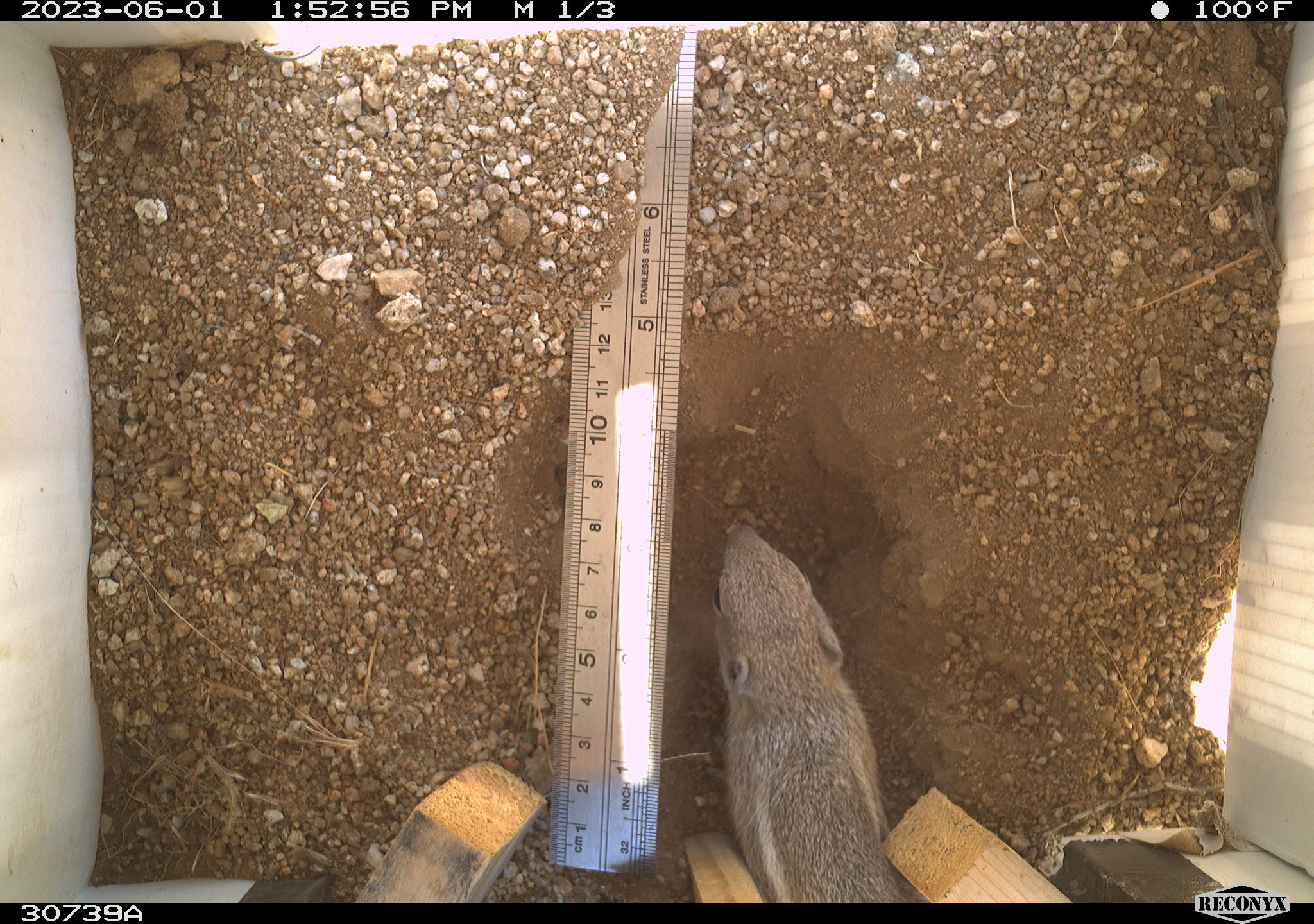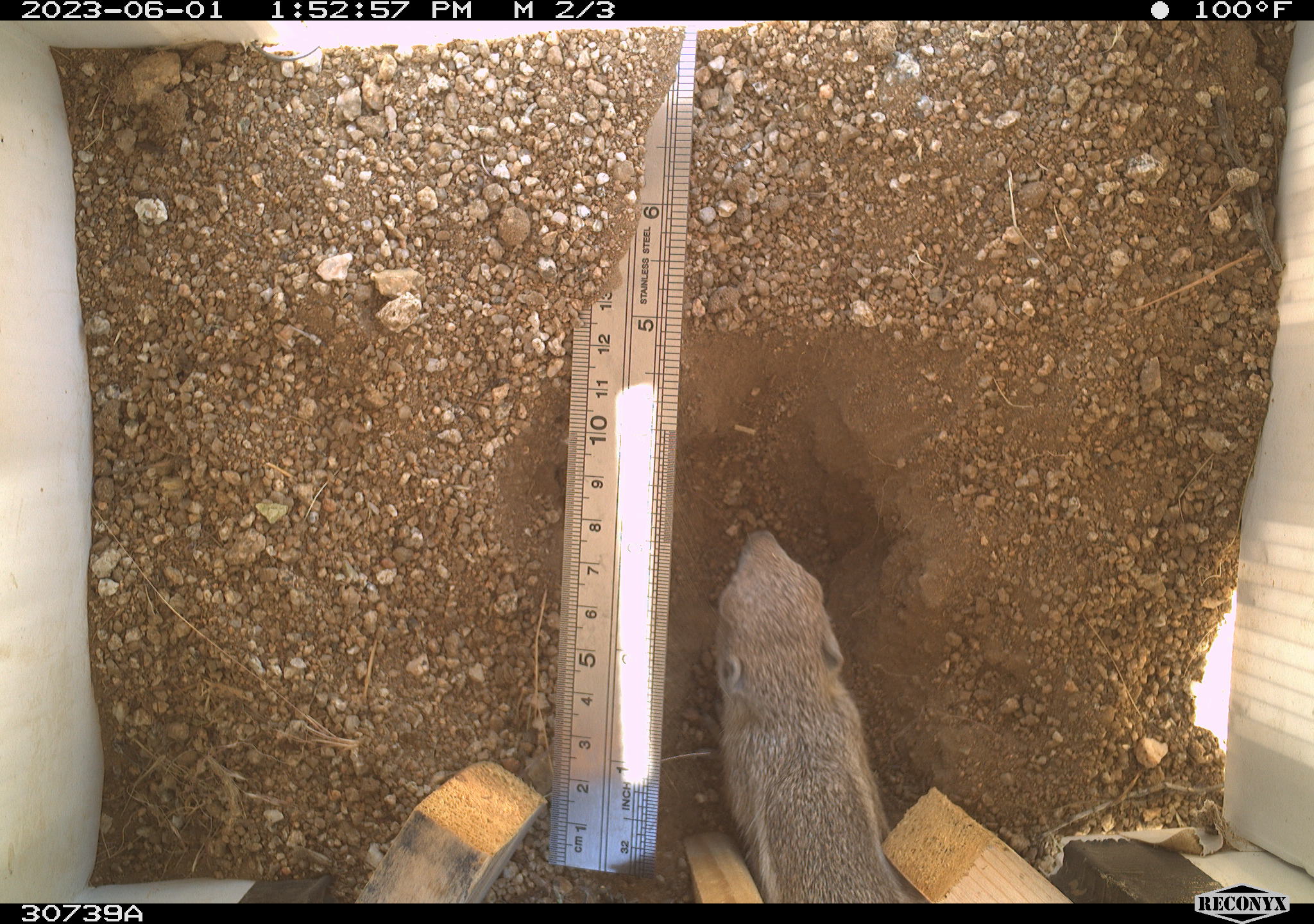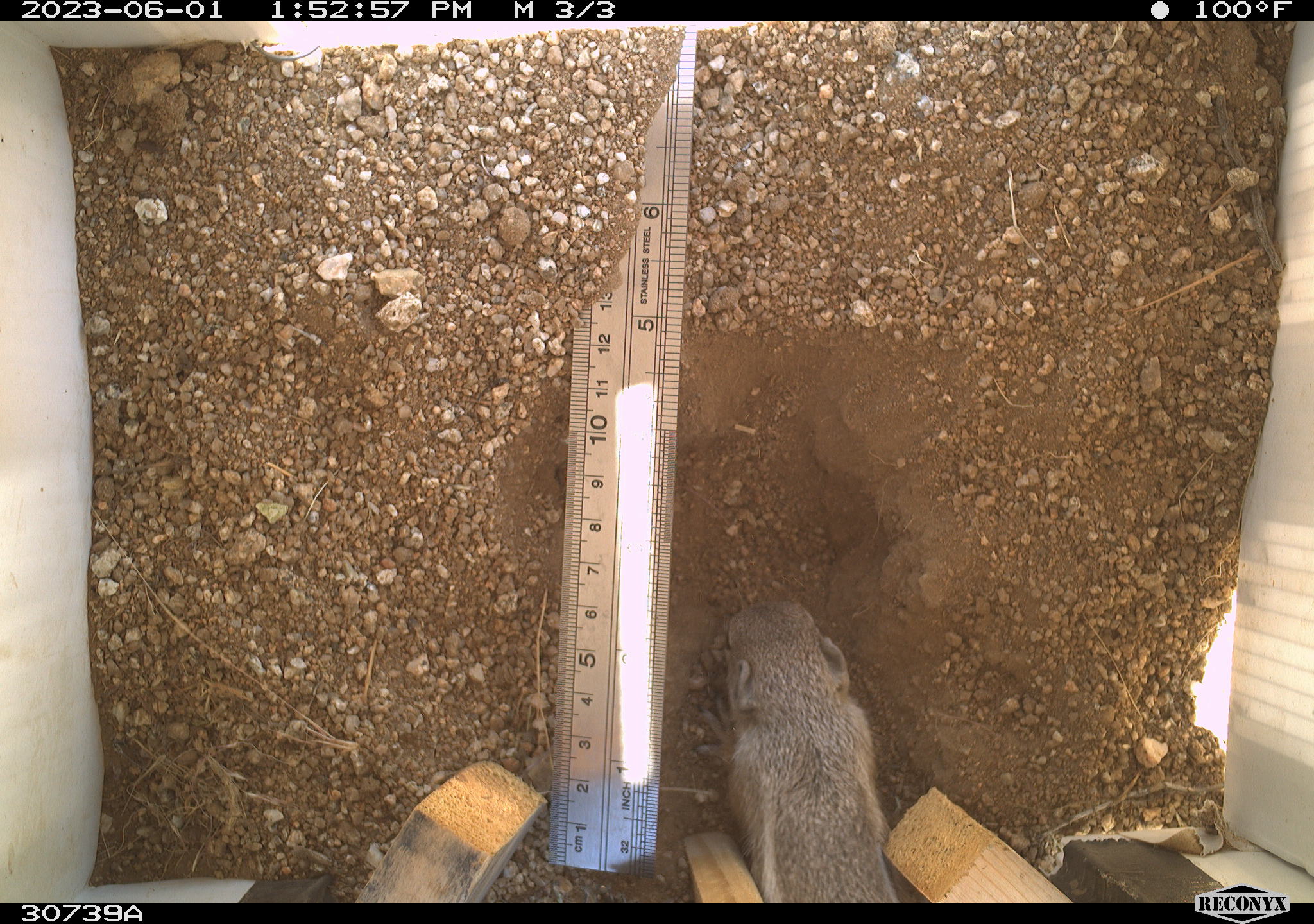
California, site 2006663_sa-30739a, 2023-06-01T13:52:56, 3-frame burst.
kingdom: Animalia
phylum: Chordata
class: Mammalia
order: Rodentia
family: Sciuridae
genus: Ammospermophilus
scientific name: Ammospermophilus leucurus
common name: white-tailed antelope squirrel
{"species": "white-tailed antelope squirrel (Ammospermophilus leucurus)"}